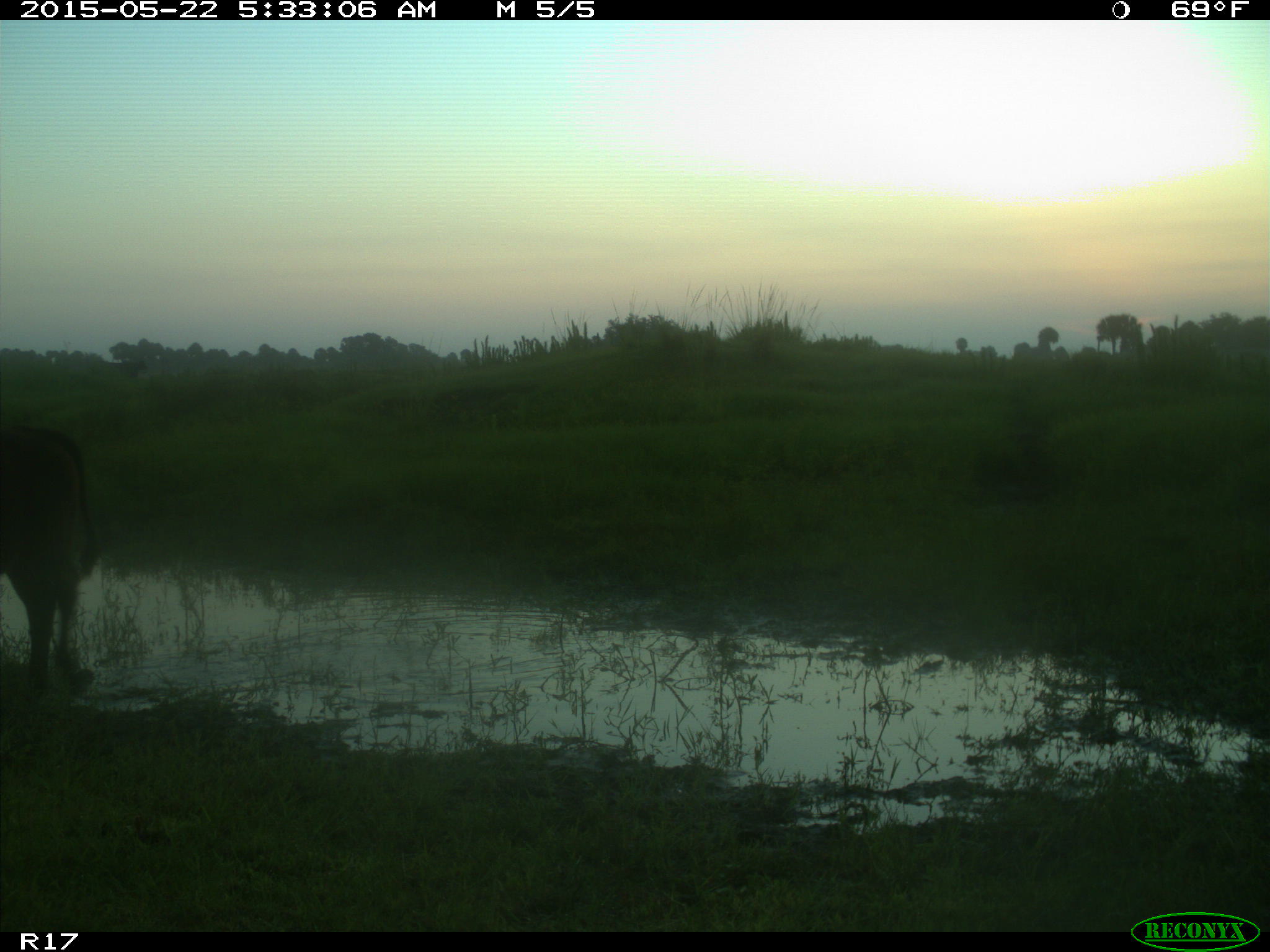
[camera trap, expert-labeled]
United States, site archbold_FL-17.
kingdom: Animalia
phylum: Chordata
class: Mammalia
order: Artiodactyla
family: Bovidae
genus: Bos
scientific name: Bos taurus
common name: domestic cow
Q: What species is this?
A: Bos taurus (domestic cow).